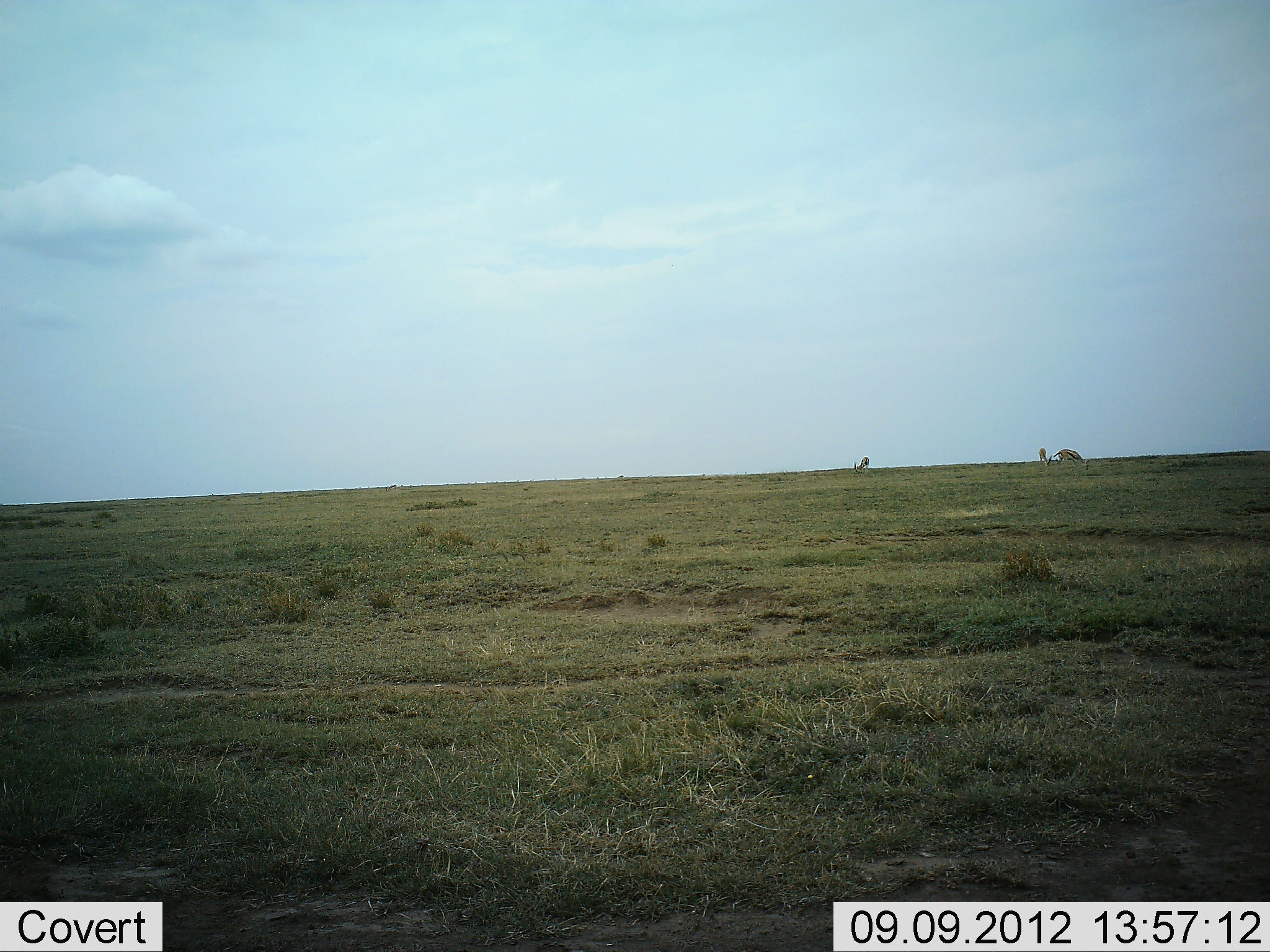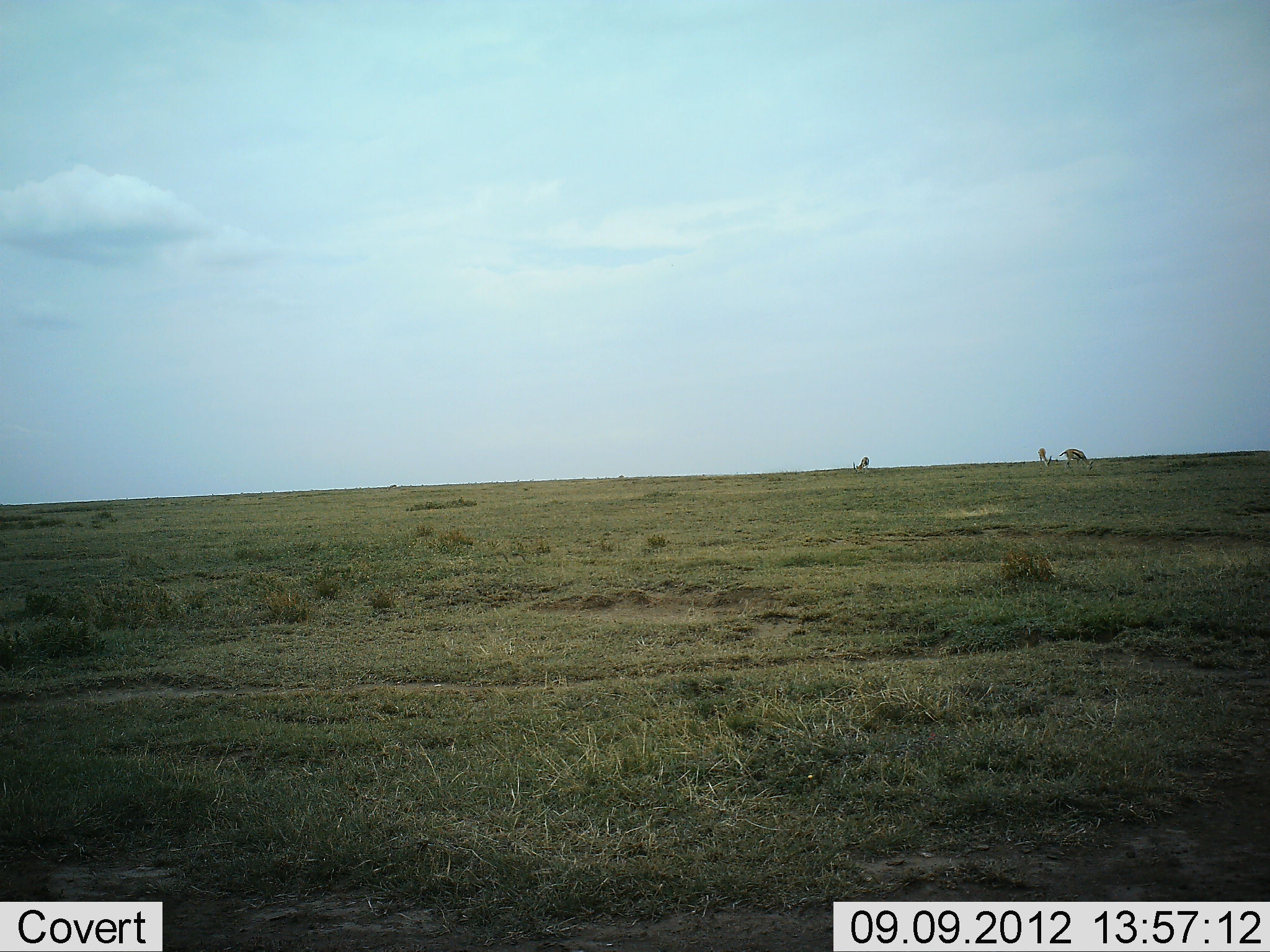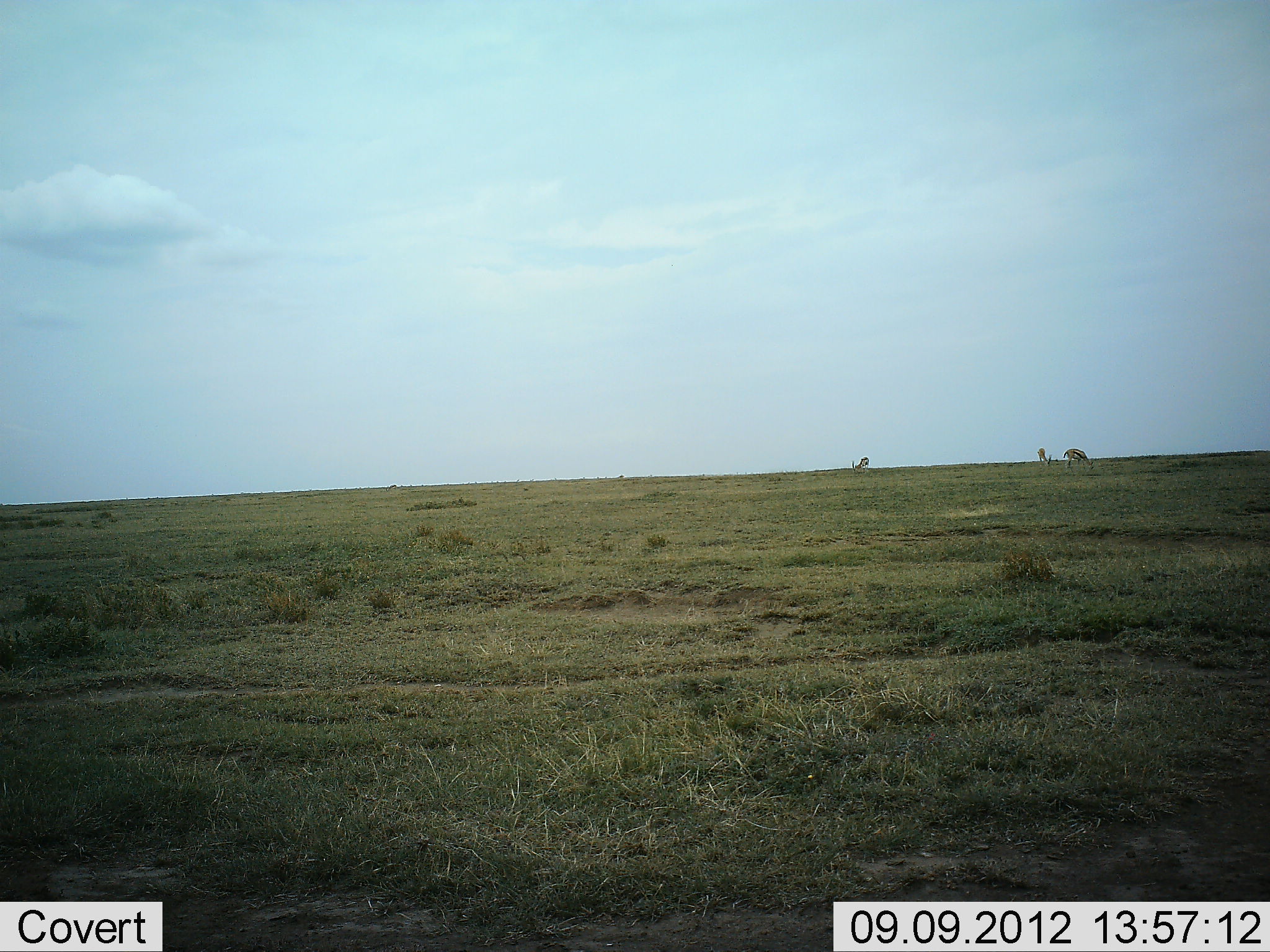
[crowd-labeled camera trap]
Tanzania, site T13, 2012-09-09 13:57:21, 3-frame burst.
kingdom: Animalia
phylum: Chordata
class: Mammalia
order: Artiodactyla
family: Bovidae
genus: Eudorcas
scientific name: Eudorcas thomsonii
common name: thomson's gazelle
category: gazellethomsons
Gazellethomsons (thomson's gazelle) (Eudorcas thomsonii), count 3. Behavior (volunteer vote fractions): standing 18%, resting 0%, moving 9%, interacting 0%. Young present (vote fraction): 0%. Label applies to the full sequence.